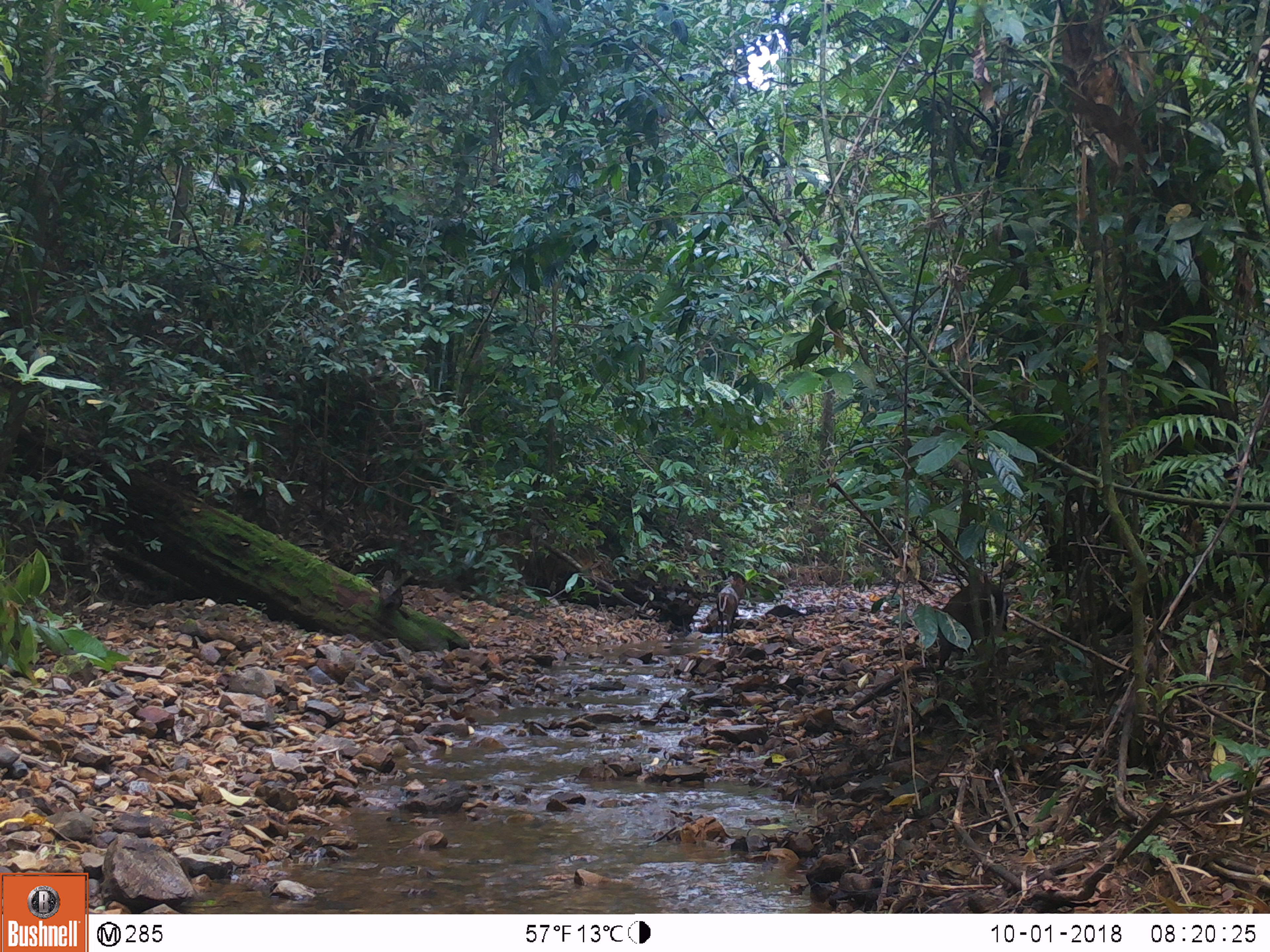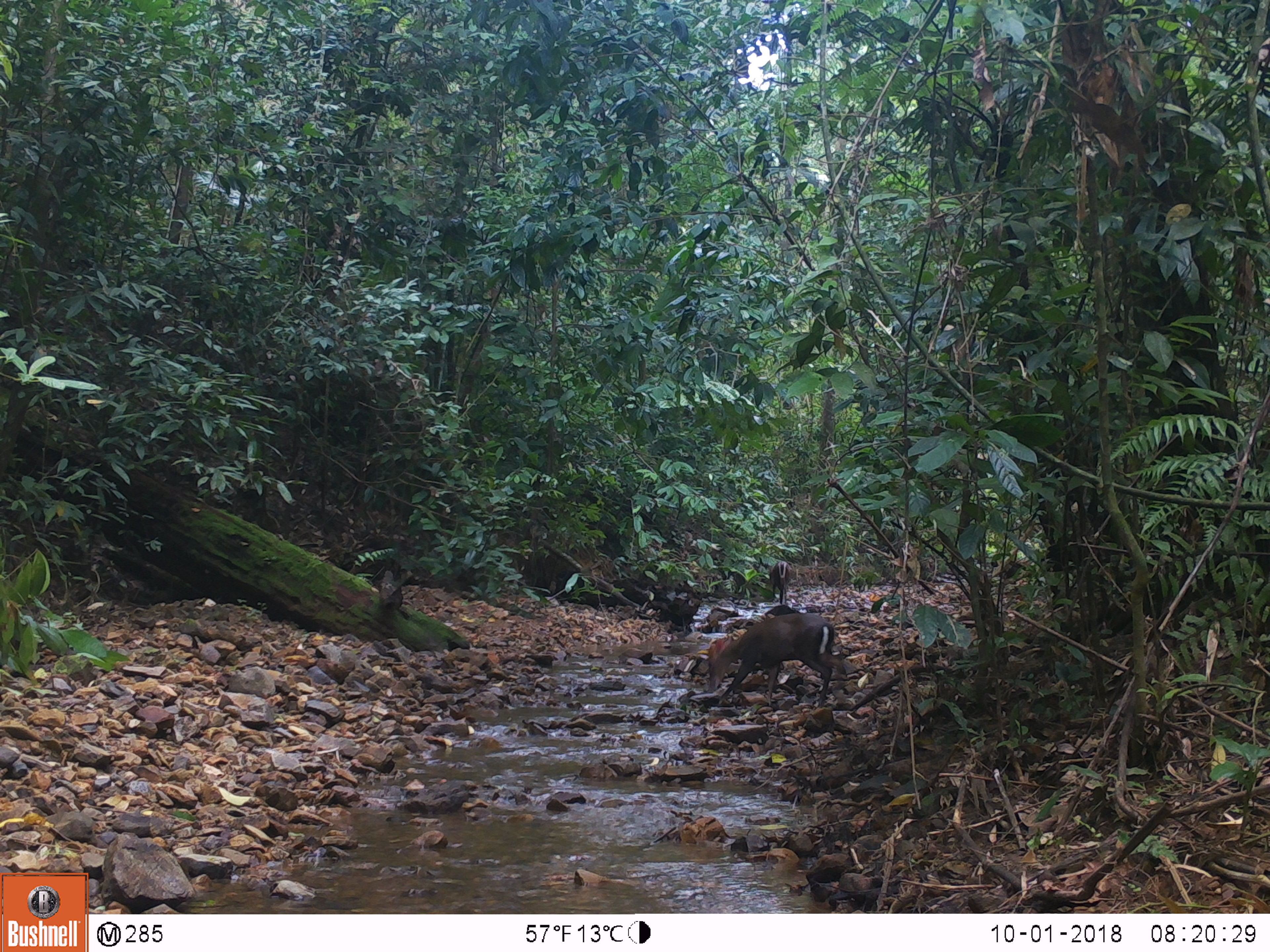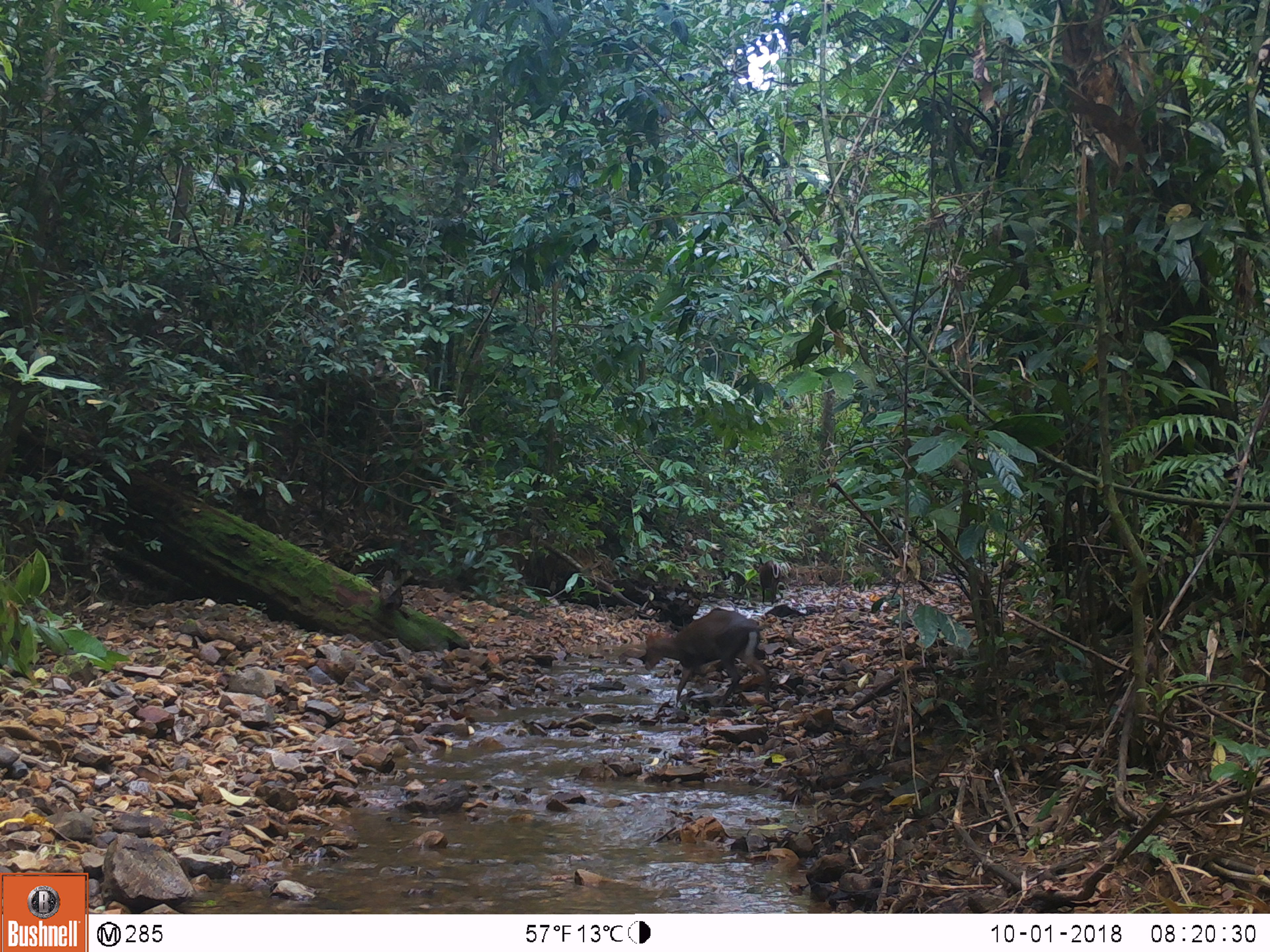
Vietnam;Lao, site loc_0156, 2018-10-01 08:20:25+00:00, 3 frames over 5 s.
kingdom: Animalia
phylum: Chordata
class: Mammalia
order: Artiodactyla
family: Cervidae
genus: Muntiacus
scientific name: Muntiacus rooseveltorum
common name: roosevelt's muntjac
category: roosevelts muntjac group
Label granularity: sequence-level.